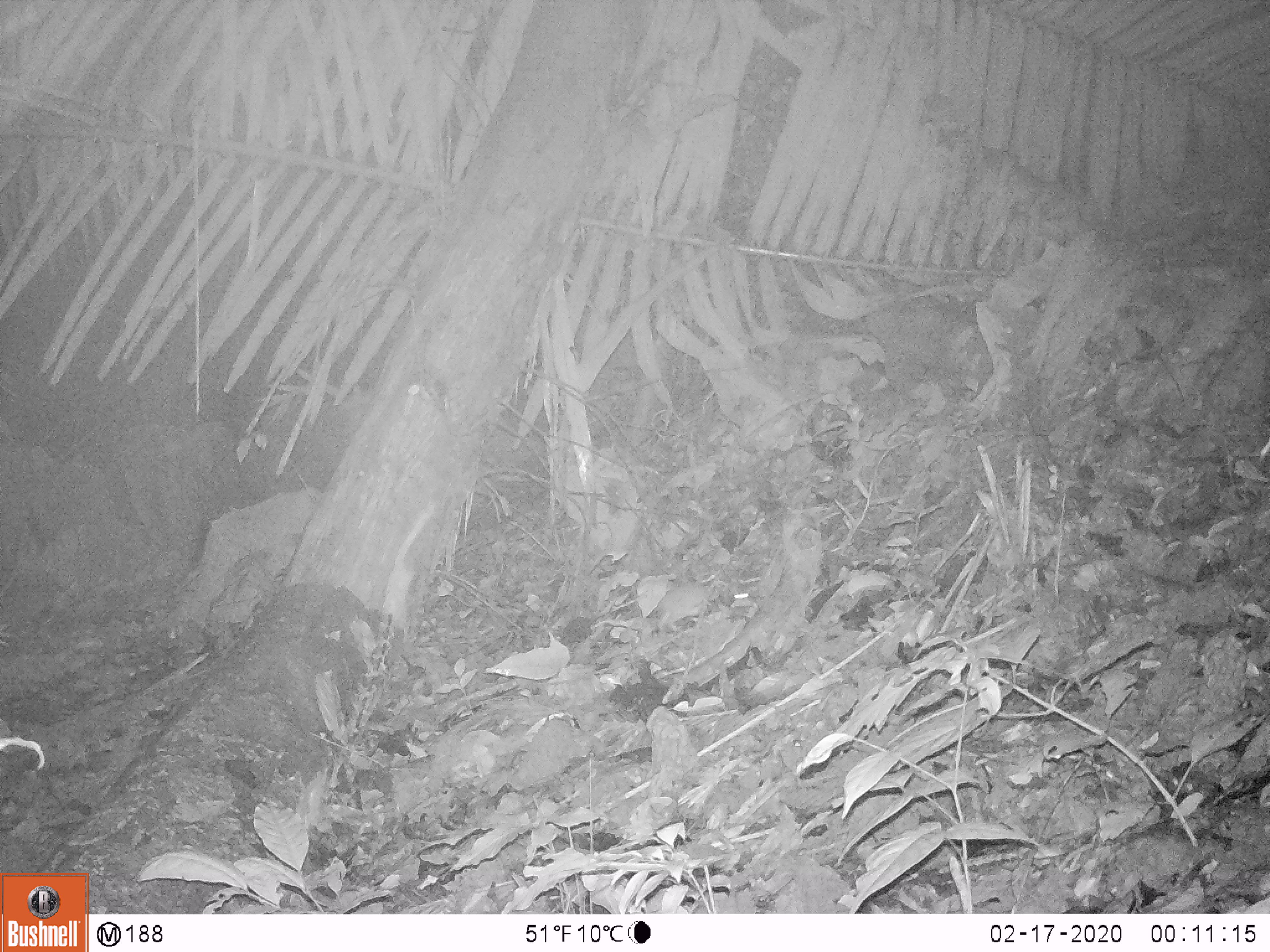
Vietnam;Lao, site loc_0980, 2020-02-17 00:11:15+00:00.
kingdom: Animalia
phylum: Chordata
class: Mammalia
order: Rodentia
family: Muridae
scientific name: Muridae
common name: old-world mice and rats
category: unidentified murid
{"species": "unidentified murid (old-world mice and rats) (Muridae)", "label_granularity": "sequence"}